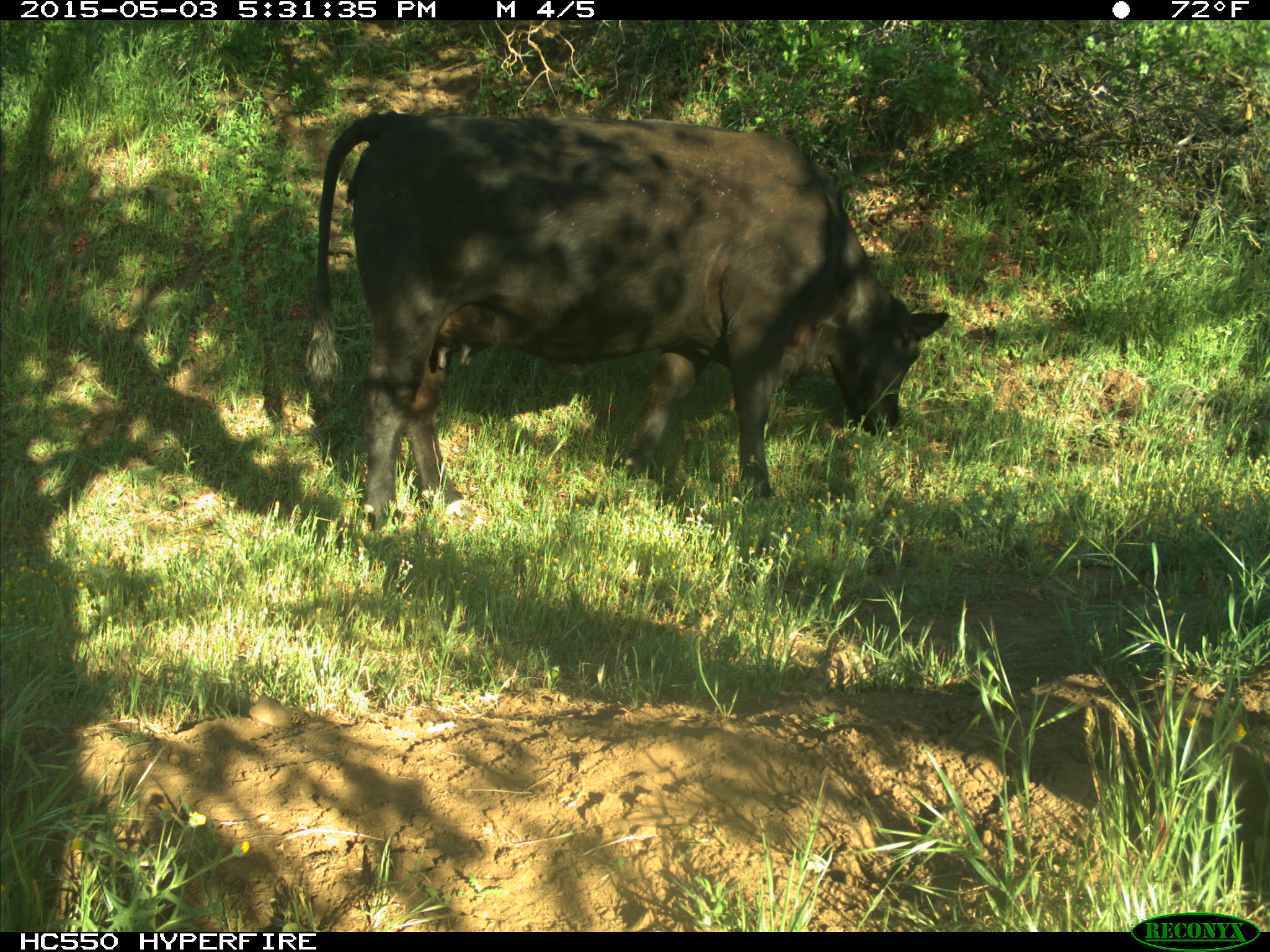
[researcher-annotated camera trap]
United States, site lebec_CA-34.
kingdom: Animalia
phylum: Chordata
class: Mammalia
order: Artiodactyla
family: Bovidae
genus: Bos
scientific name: Bos taurus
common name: domestic cow